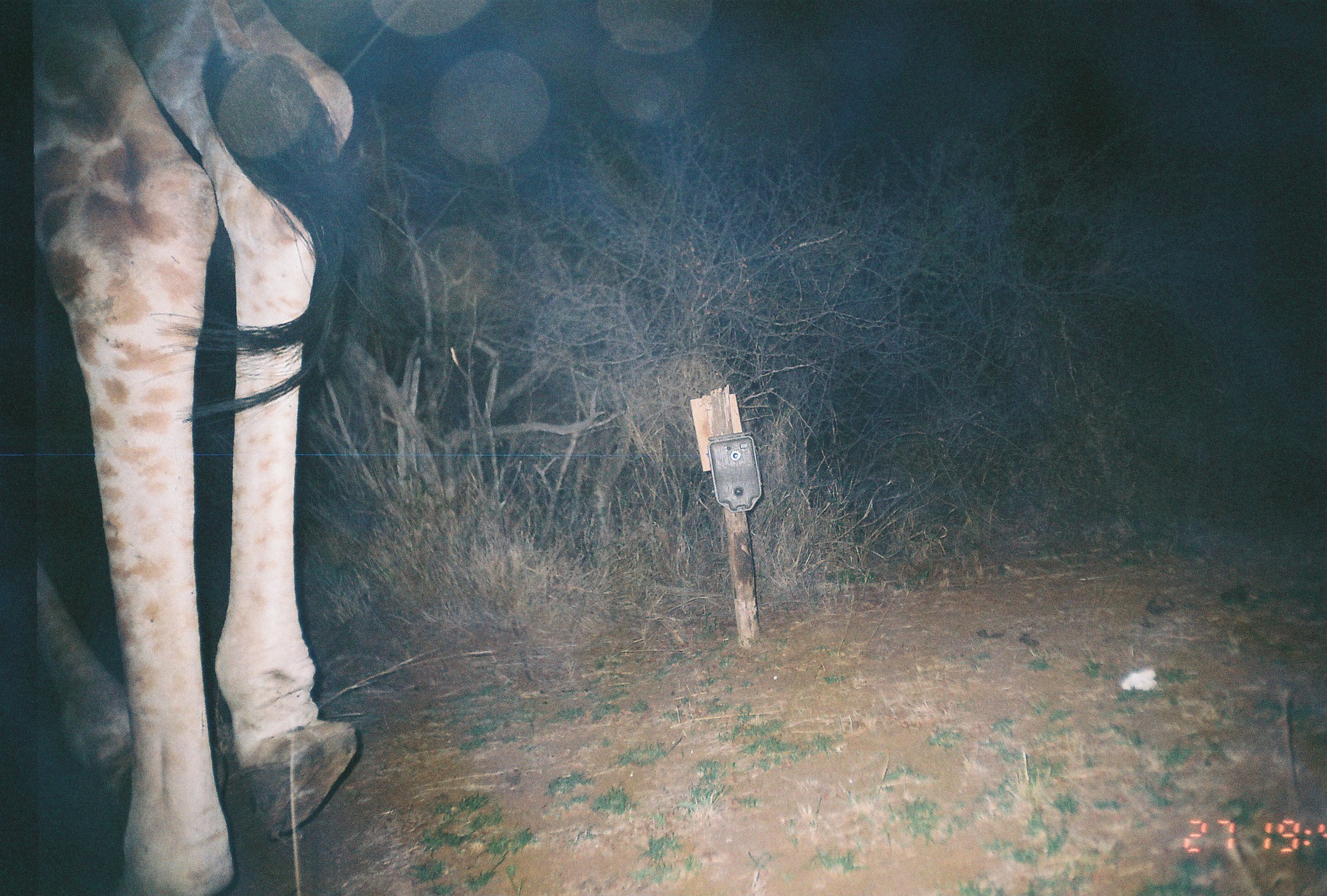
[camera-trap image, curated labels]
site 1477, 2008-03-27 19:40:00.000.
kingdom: Animalia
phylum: Chordata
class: Mammalia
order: Artiodactyla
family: Giraffidae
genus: Giraffa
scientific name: Giraffa camelopardalis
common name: giraffe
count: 1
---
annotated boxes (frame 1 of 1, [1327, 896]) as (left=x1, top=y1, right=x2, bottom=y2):
giraffa camelopardalis: (left=0, top=0, right=358, bottom=896)